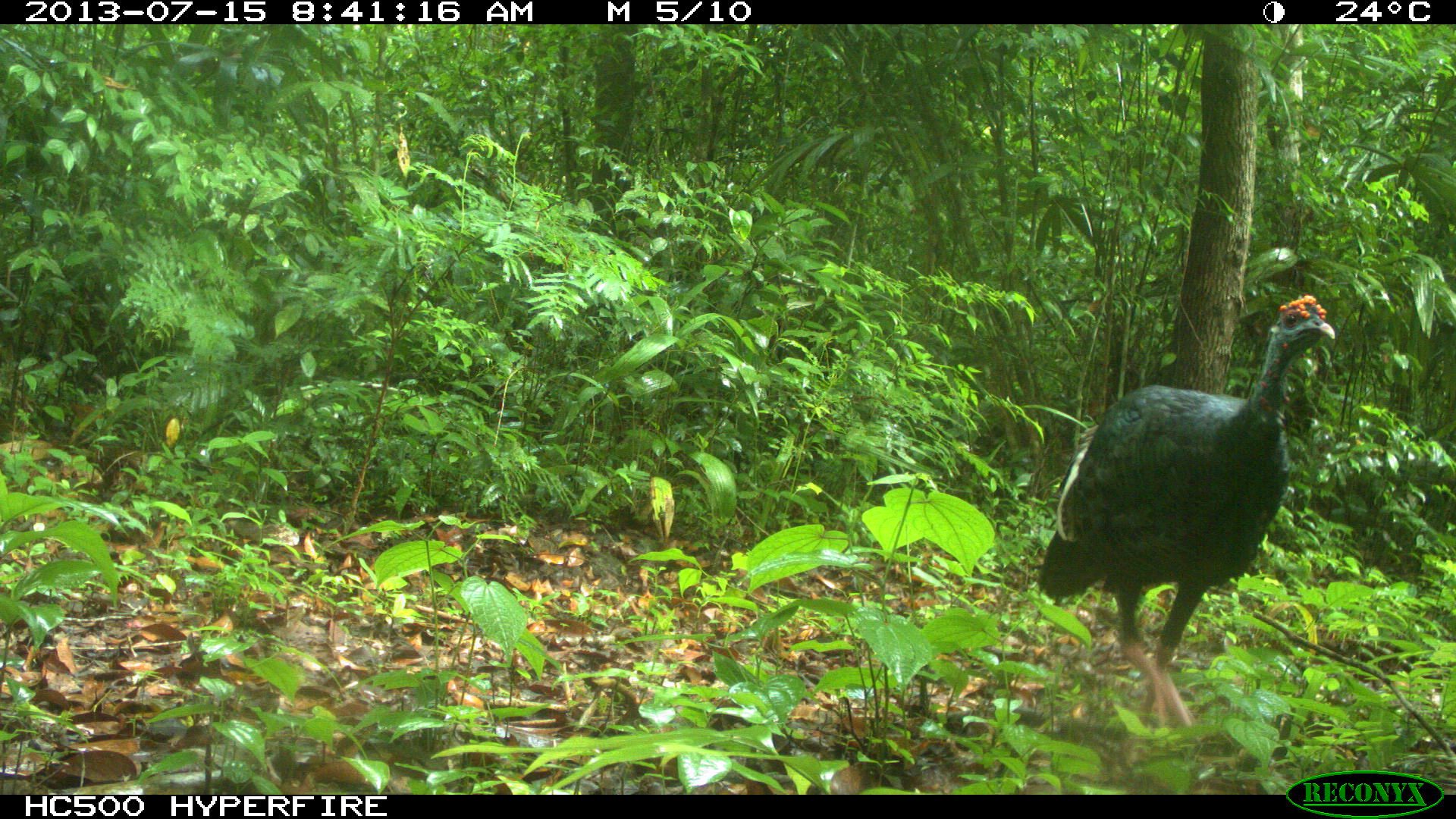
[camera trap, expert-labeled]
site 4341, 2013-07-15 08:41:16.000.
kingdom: Animalia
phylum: Chordata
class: Aves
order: Galliformes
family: Phasianidae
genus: Meleagris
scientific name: Meleagris ocellata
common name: ocellated turkey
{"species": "Meleagris ocellata (ocellated turkey)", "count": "1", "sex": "female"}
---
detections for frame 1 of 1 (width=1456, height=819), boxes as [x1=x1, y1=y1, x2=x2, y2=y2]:
meleagris ocellata: [x1=1031, y1=291, x2=1335, y2=725]